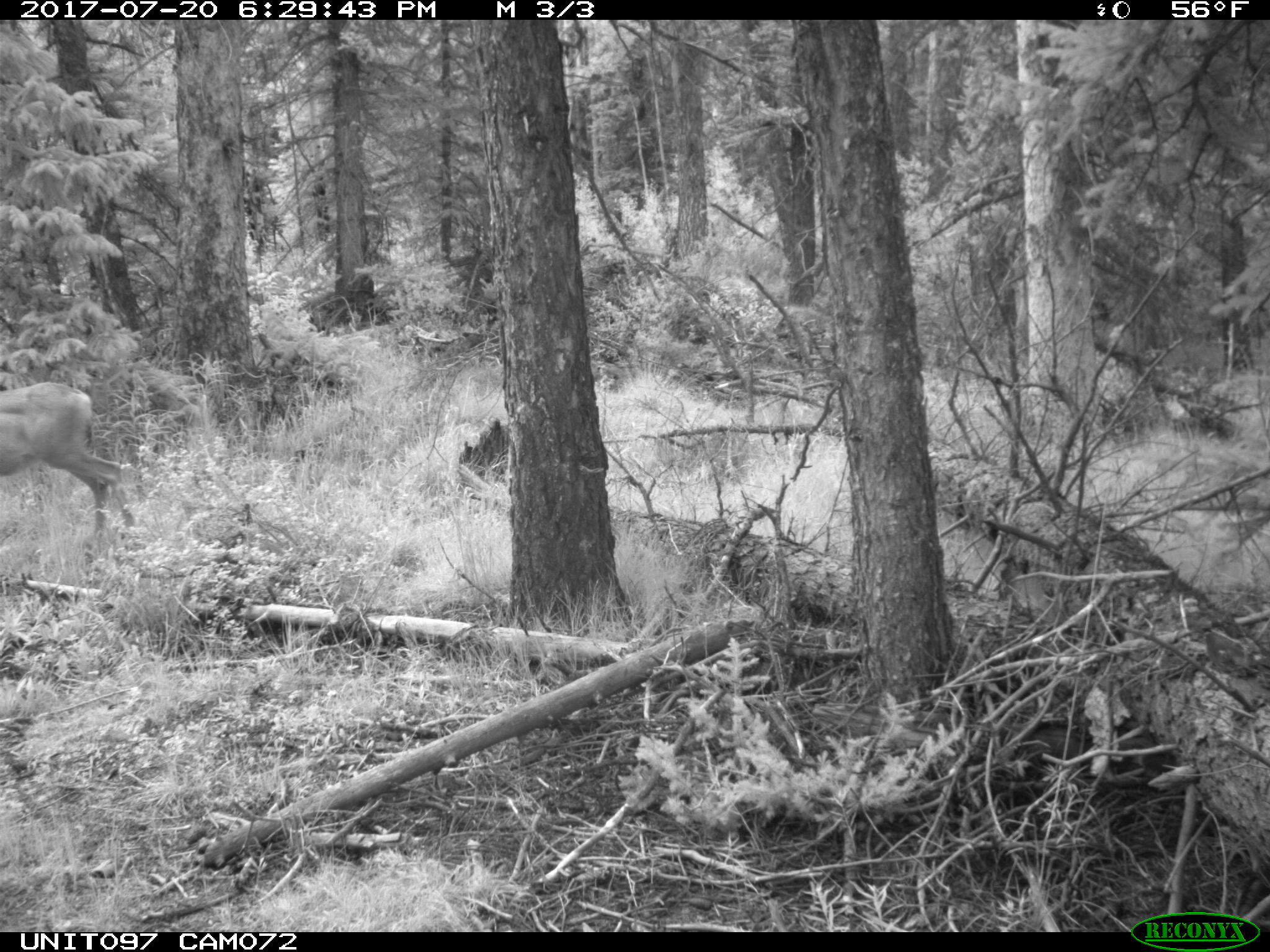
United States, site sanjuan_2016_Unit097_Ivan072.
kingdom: Animalia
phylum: Chordata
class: Mammalia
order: Artiodactyla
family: Cervidae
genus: Odocoileus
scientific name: Odocoileus hemionus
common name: mule deer